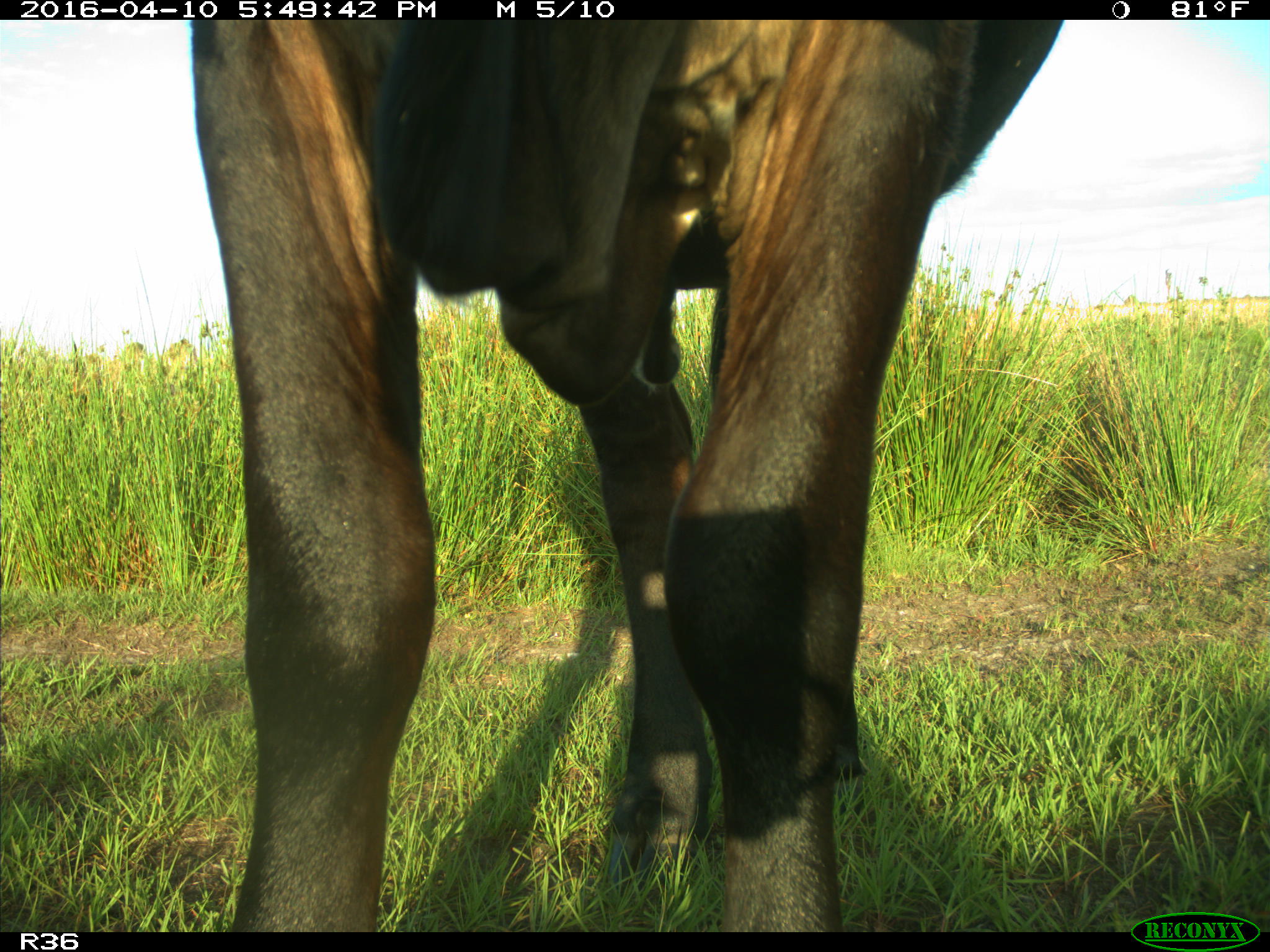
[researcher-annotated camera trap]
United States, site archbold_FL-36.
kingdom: Animalia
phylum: Chordata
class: Mammalia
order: Artiodactyla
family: Bovidae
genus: Bos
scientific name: Bos taurus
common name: domestic cow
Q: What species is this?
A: Bos taurus (domestic cow).